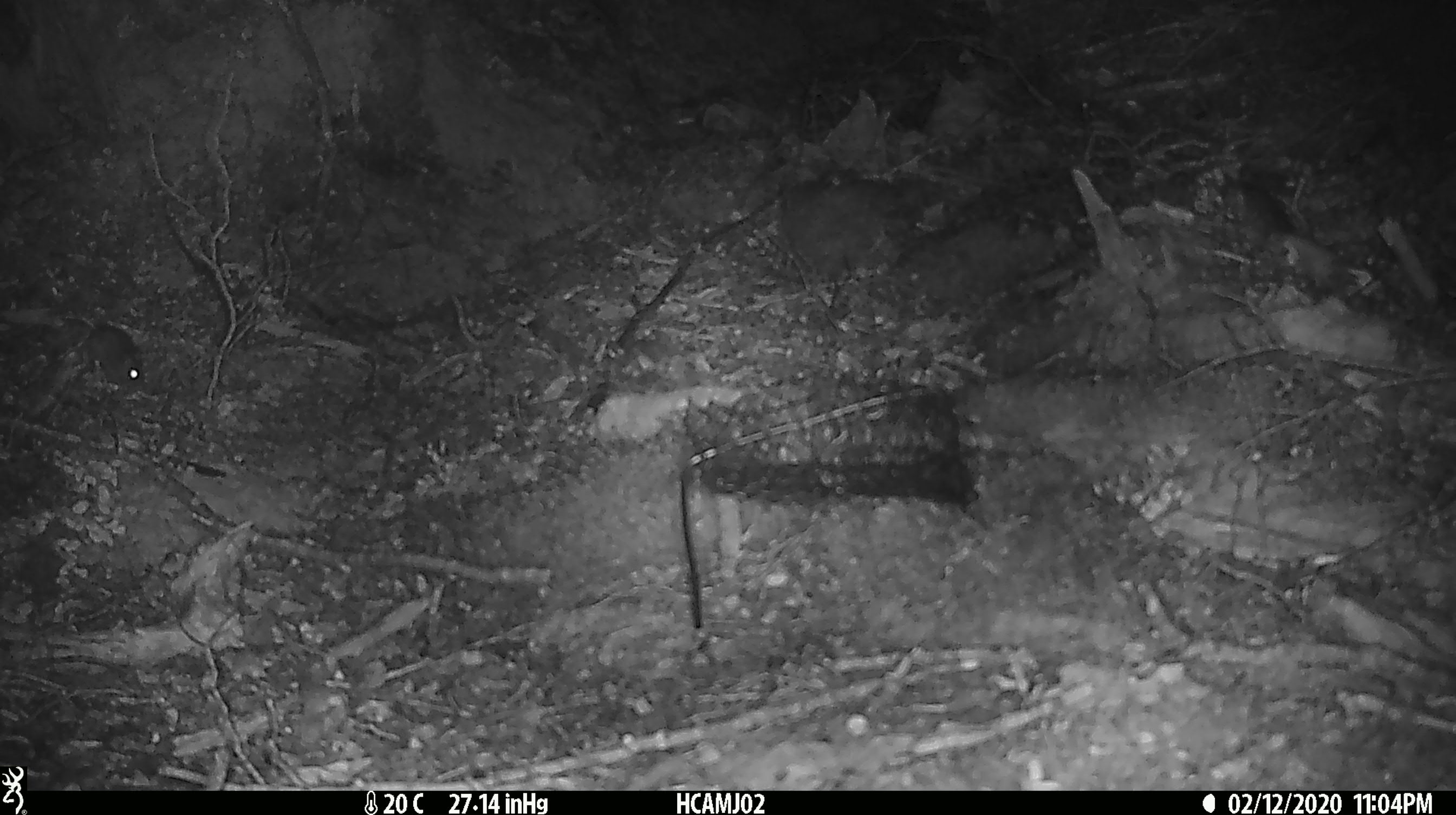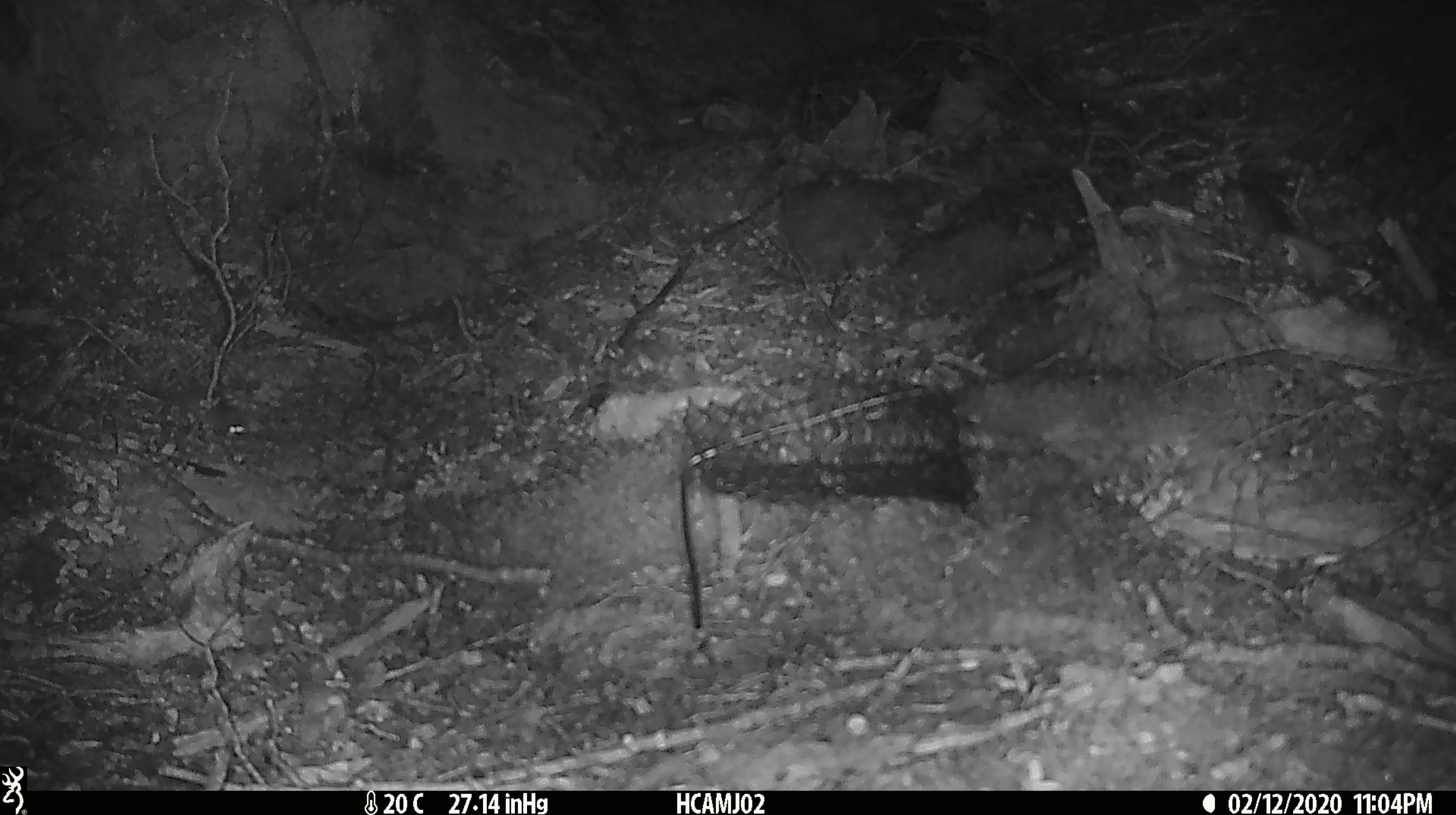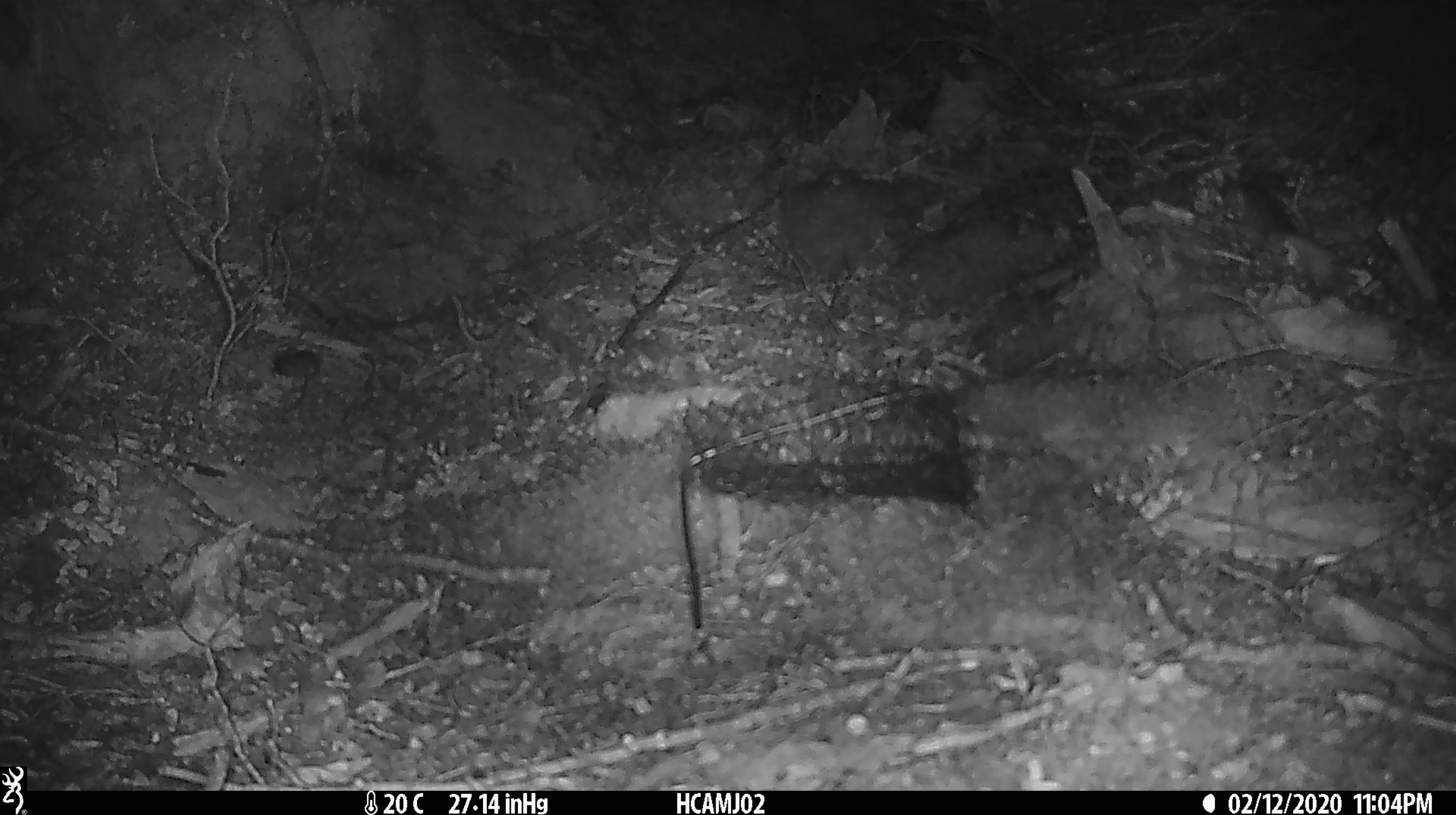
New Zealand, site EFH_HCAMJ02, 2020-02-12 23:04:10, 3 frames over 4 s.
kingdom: Animalia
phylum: Chordata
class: Mammalia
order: Rodentia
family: Muridae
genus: Mus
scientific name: Mus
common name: mouse